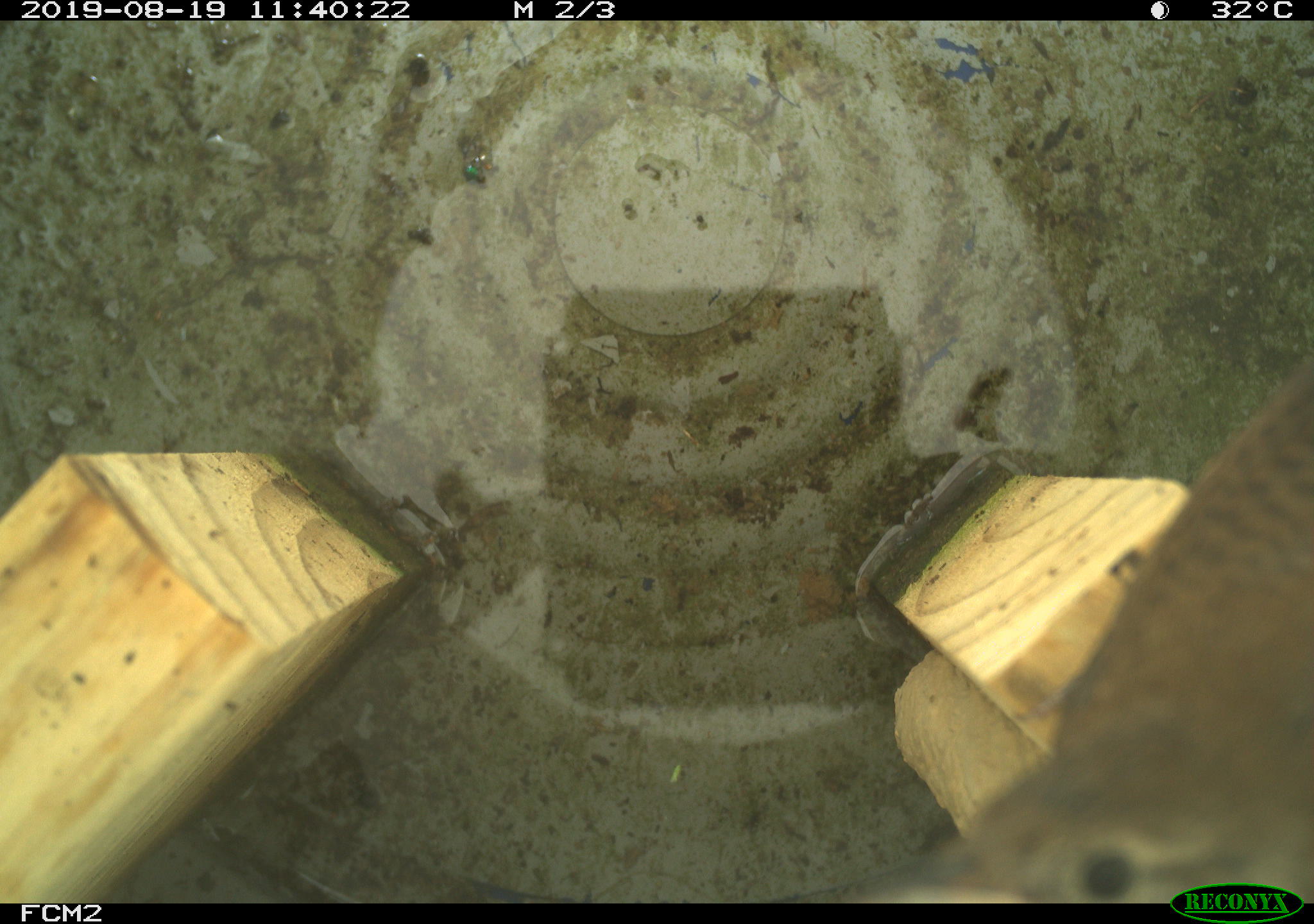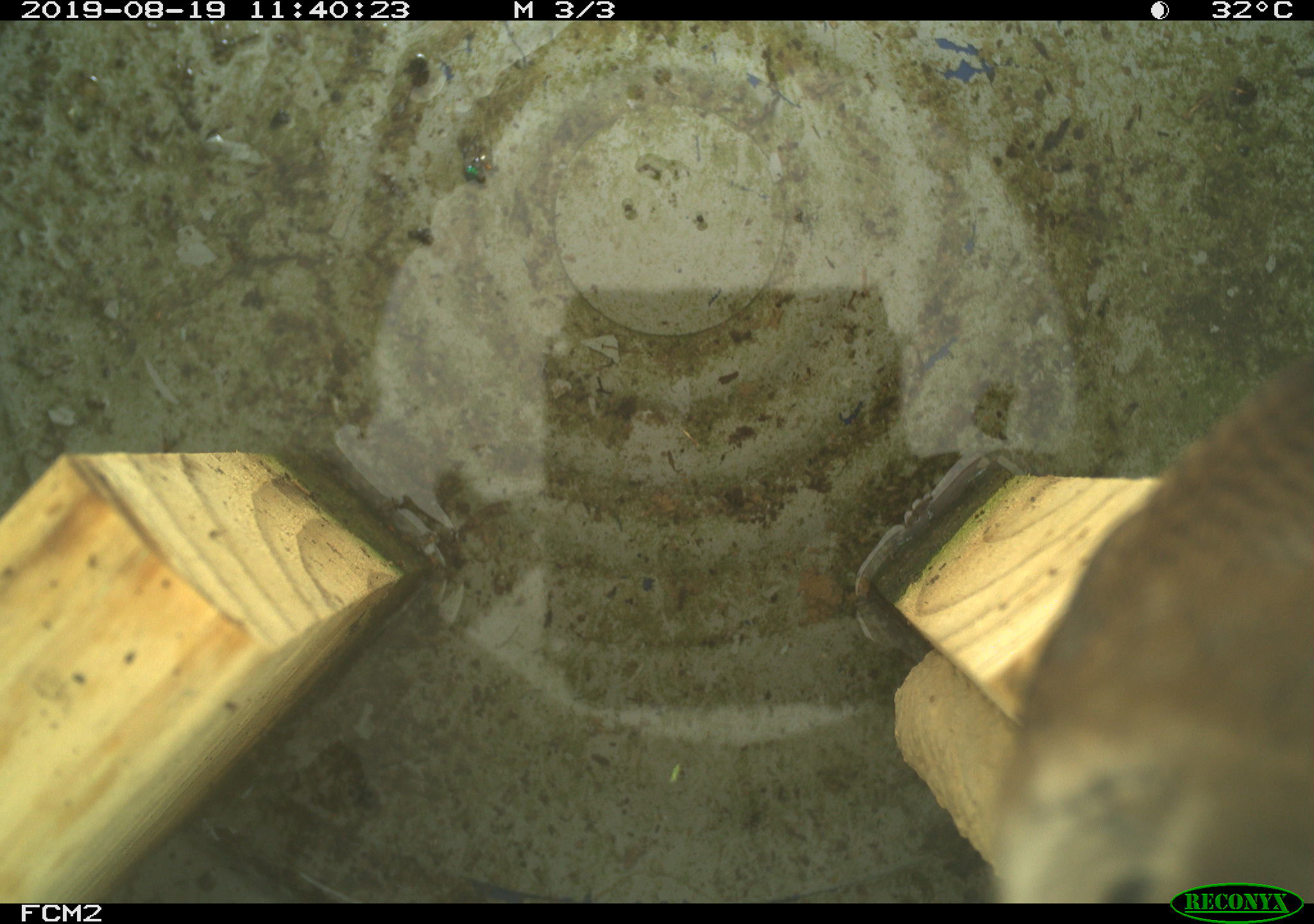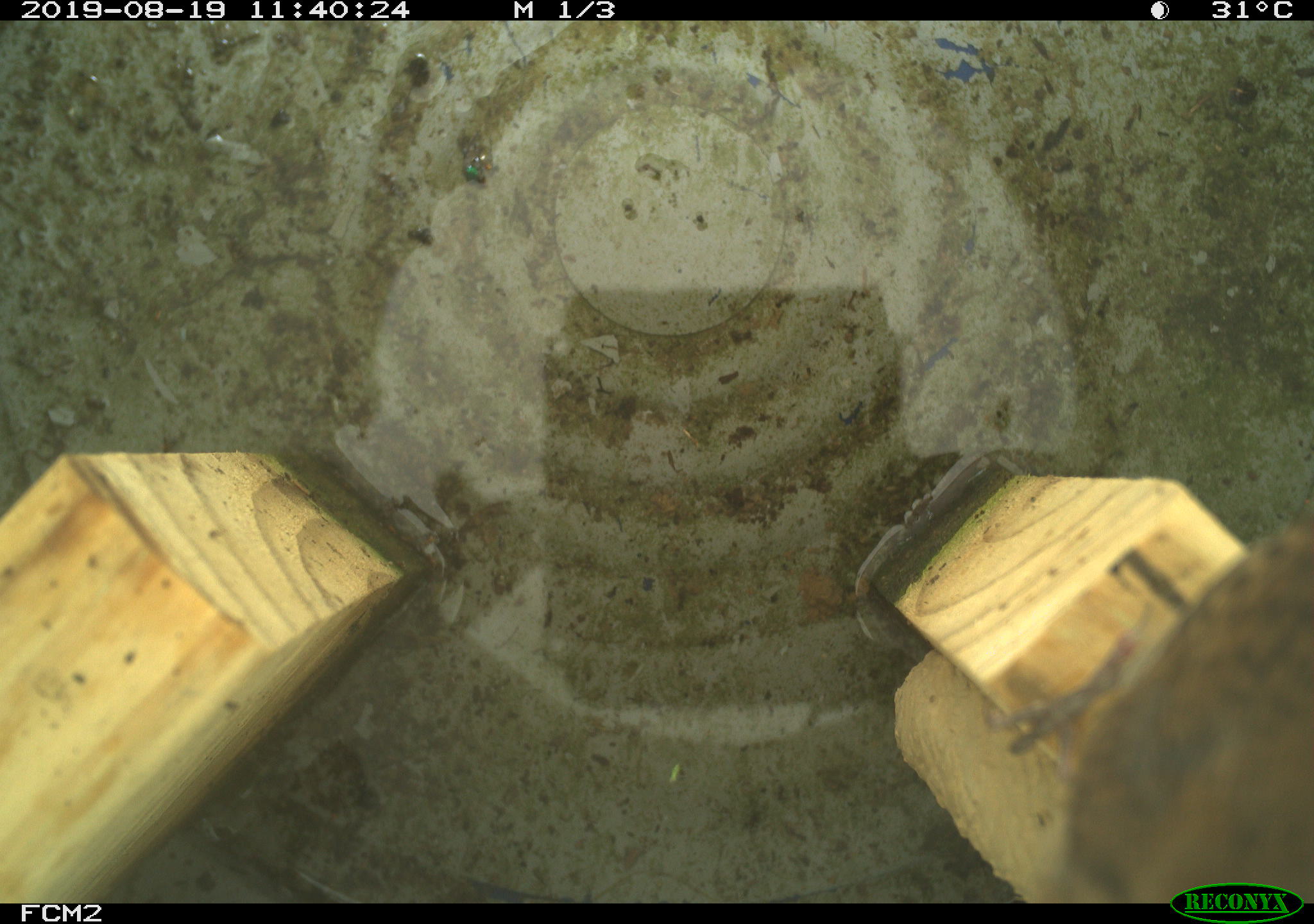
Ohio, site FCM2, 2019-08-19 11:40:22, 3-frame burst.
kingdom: Animalia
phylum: Chordata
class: Aves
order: Passeriformes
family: Troglodytidae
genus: Troglodytes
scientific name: Troglodytes aedon aedon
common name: northern house wren